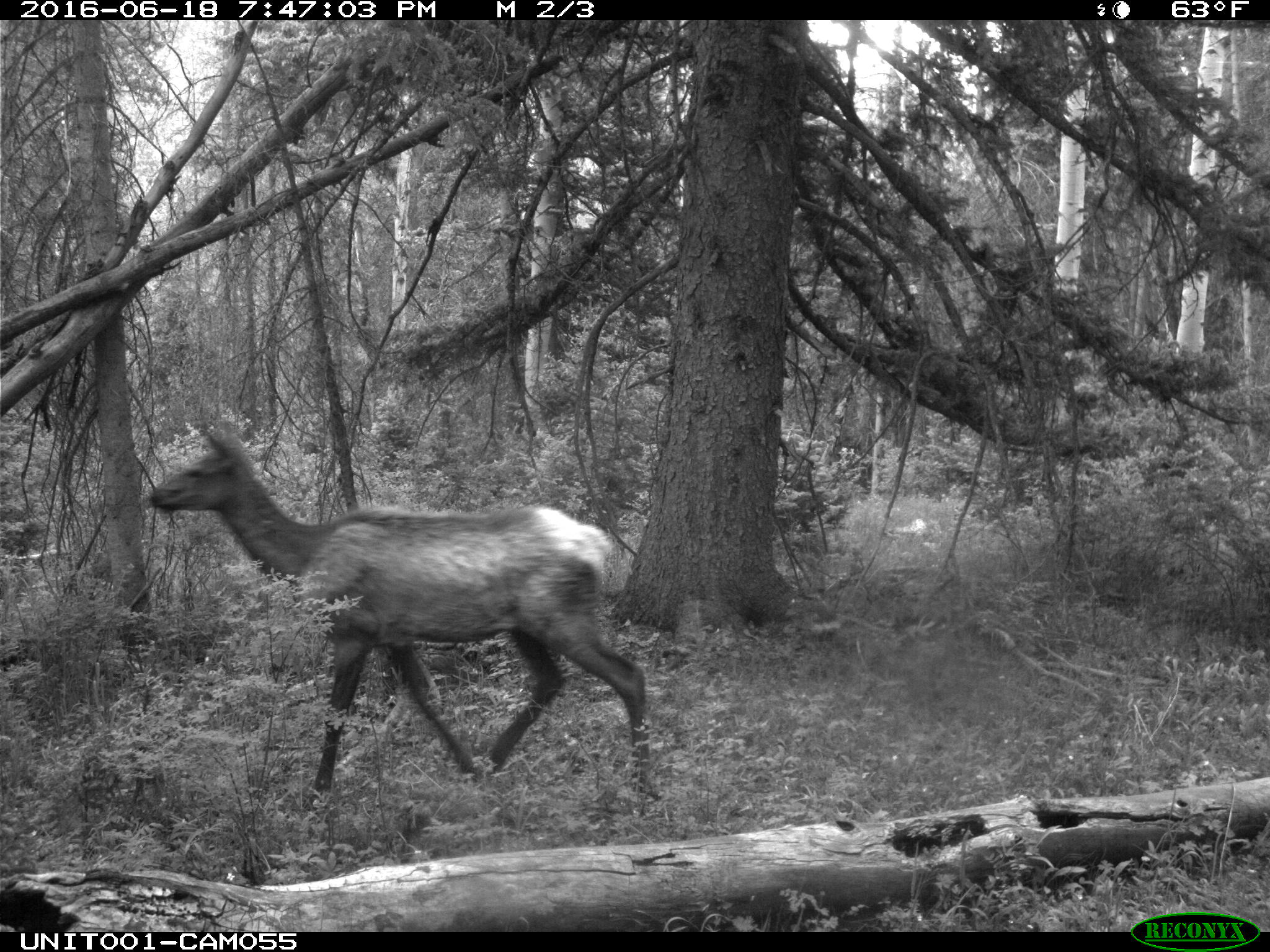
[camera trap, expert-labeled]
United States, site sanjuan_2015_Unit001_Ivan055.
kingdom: Animalia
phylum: Chordata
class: Mammalia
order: Artiodactyla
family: Cervidae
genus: Cervus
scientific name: Cervus elaphus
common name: red deer